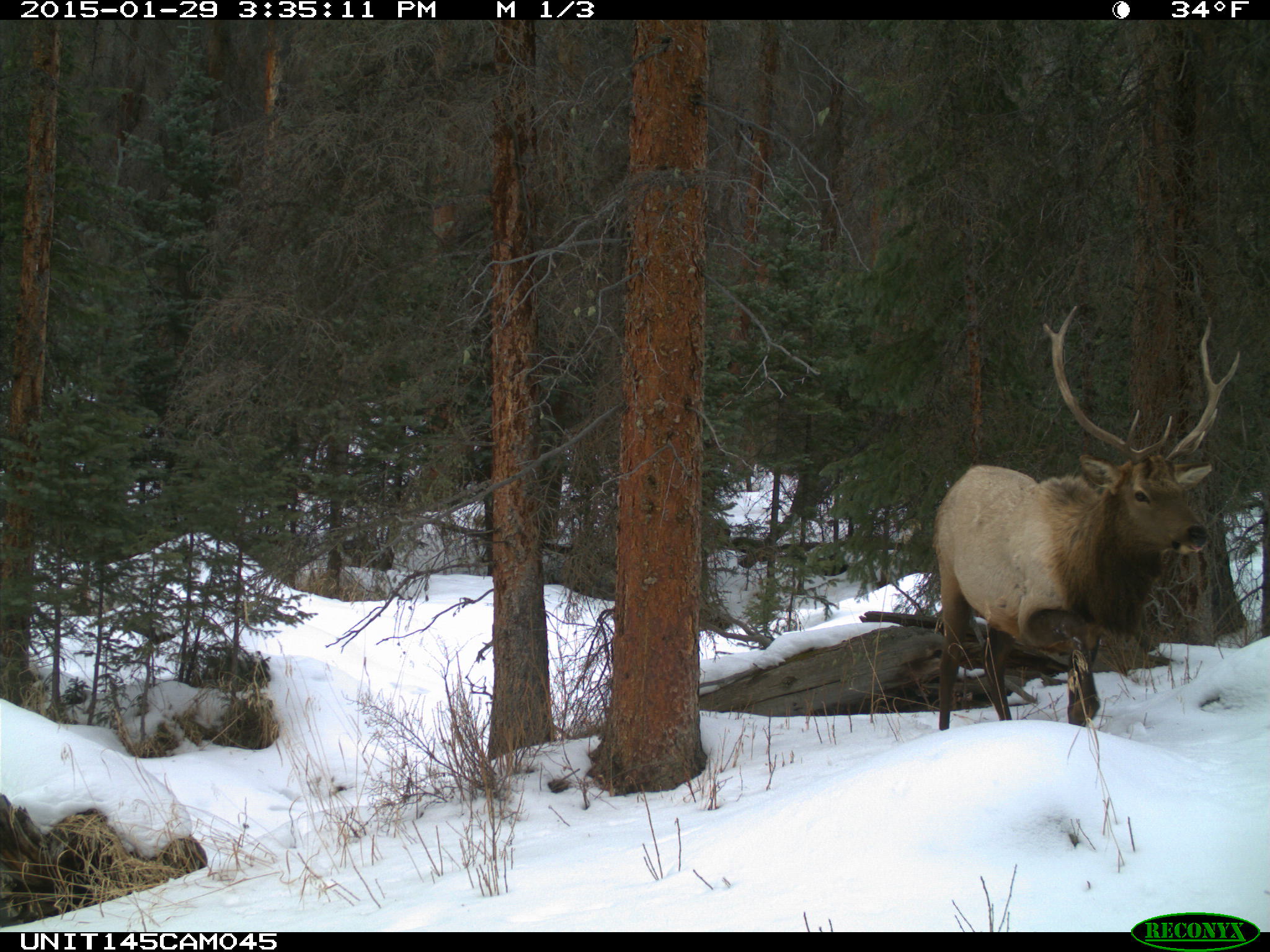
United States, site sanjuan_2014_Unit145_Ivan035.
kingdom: Animalia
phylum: Chordata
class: Mammalia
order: Artiodactyla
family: Cervidae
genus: Cervus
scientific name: Cervus elaphus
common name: red deer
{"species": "Cervus elaphus (red deer)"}